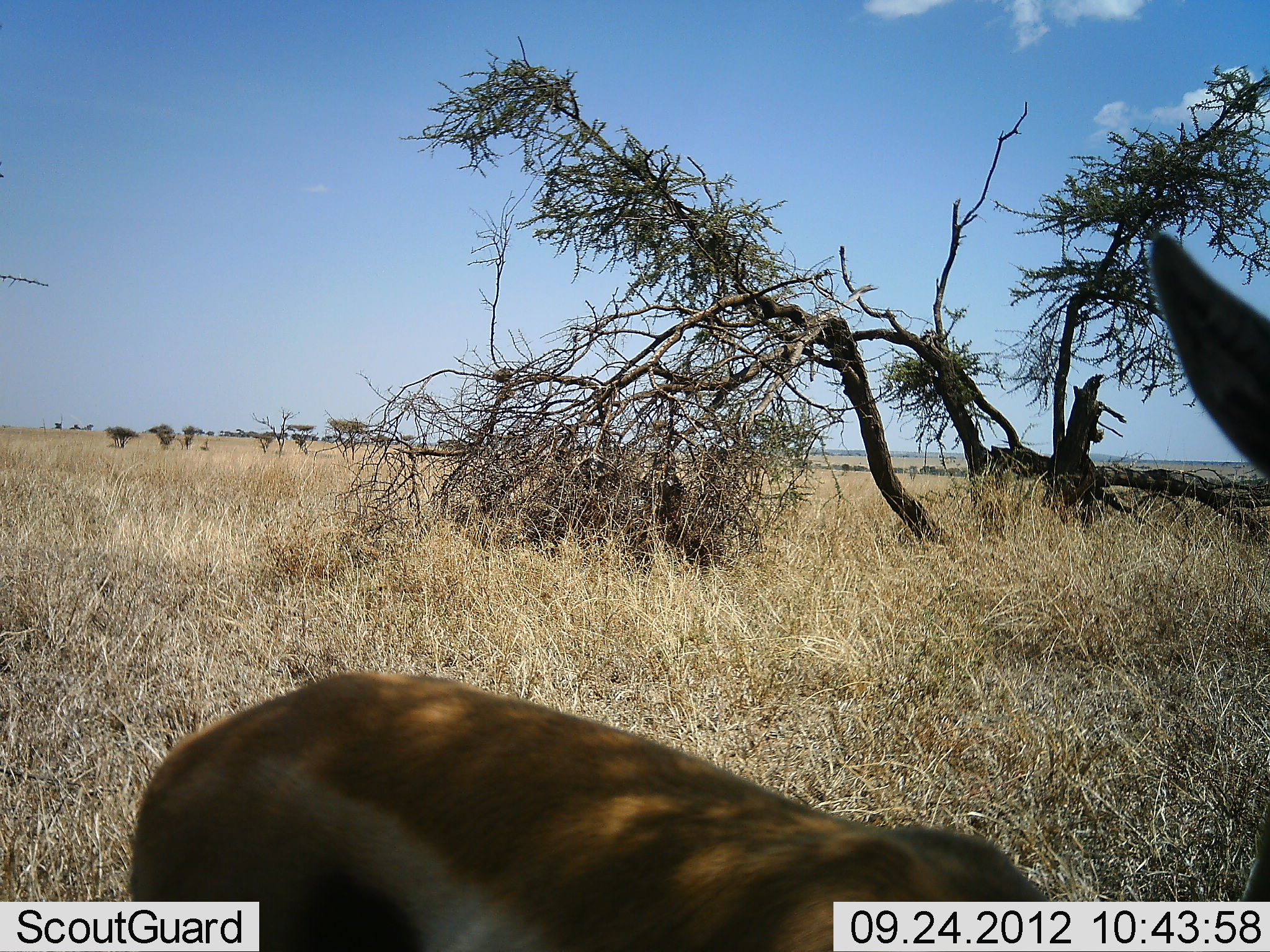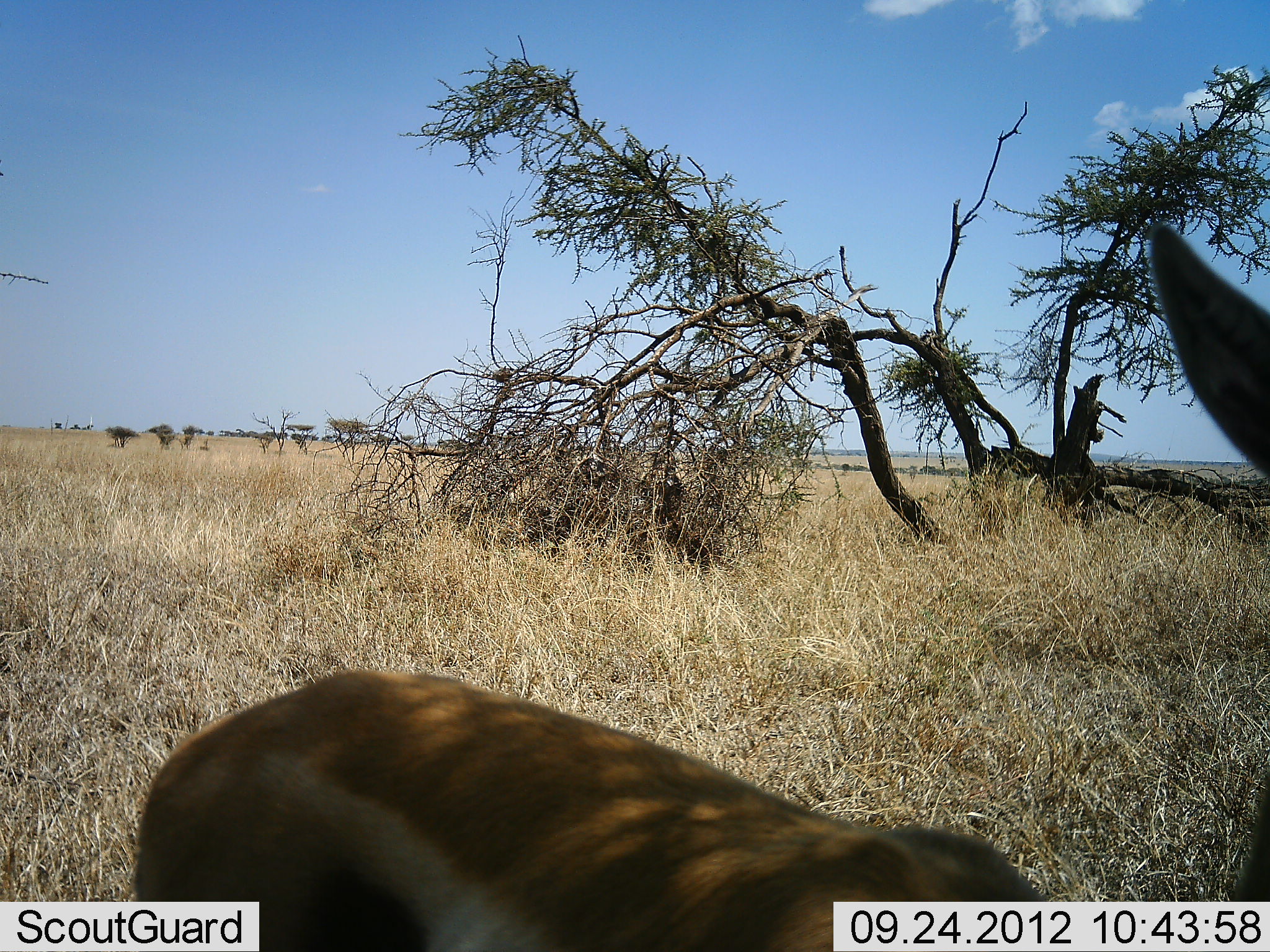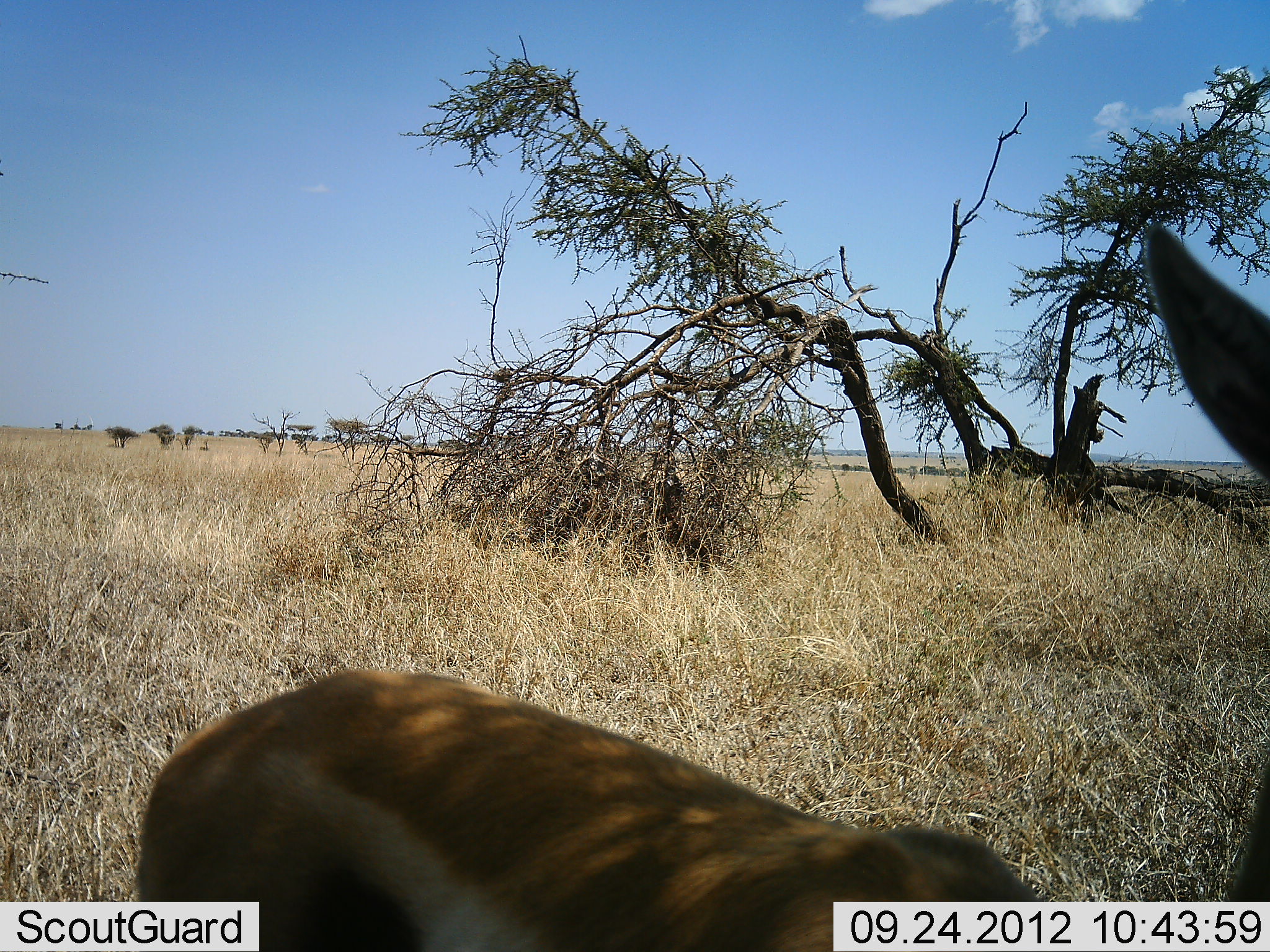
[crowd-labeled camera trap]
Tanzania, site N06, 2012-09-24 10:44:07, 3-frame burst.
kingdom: Animalia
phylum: Chordata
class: Mammalia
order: Artiodactyla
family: Bovidae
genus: Eudorcas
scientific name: Eudorcas thomsonii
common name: thomson's gazelle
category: gazellethomsons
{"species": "gazellethomsons (thomson's gazelle) (Eudorcas thomsonii)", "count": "1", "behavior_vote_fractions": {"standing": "90%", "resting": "10%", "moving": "0%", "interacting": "0%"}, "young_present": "0%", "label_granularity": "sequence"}